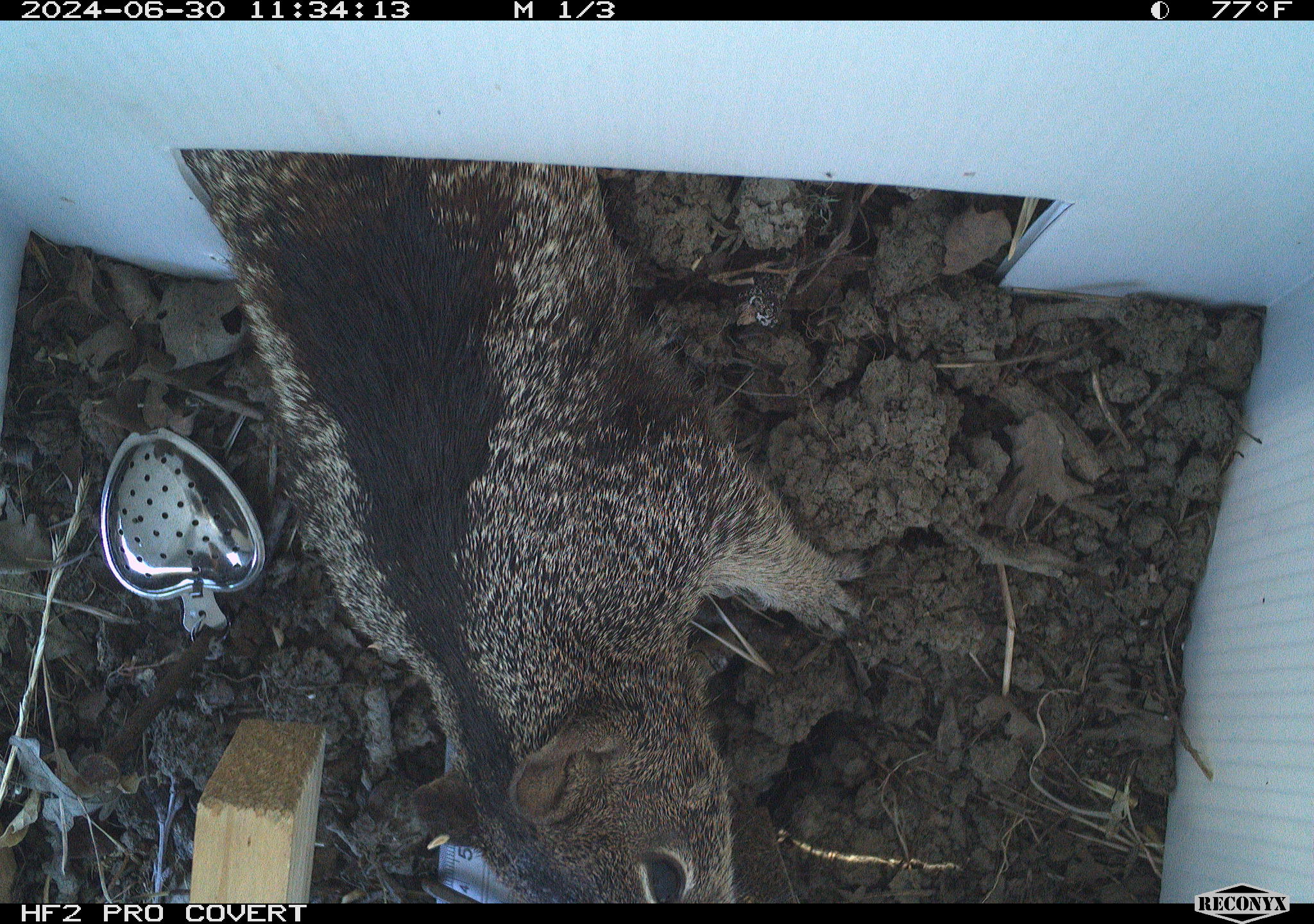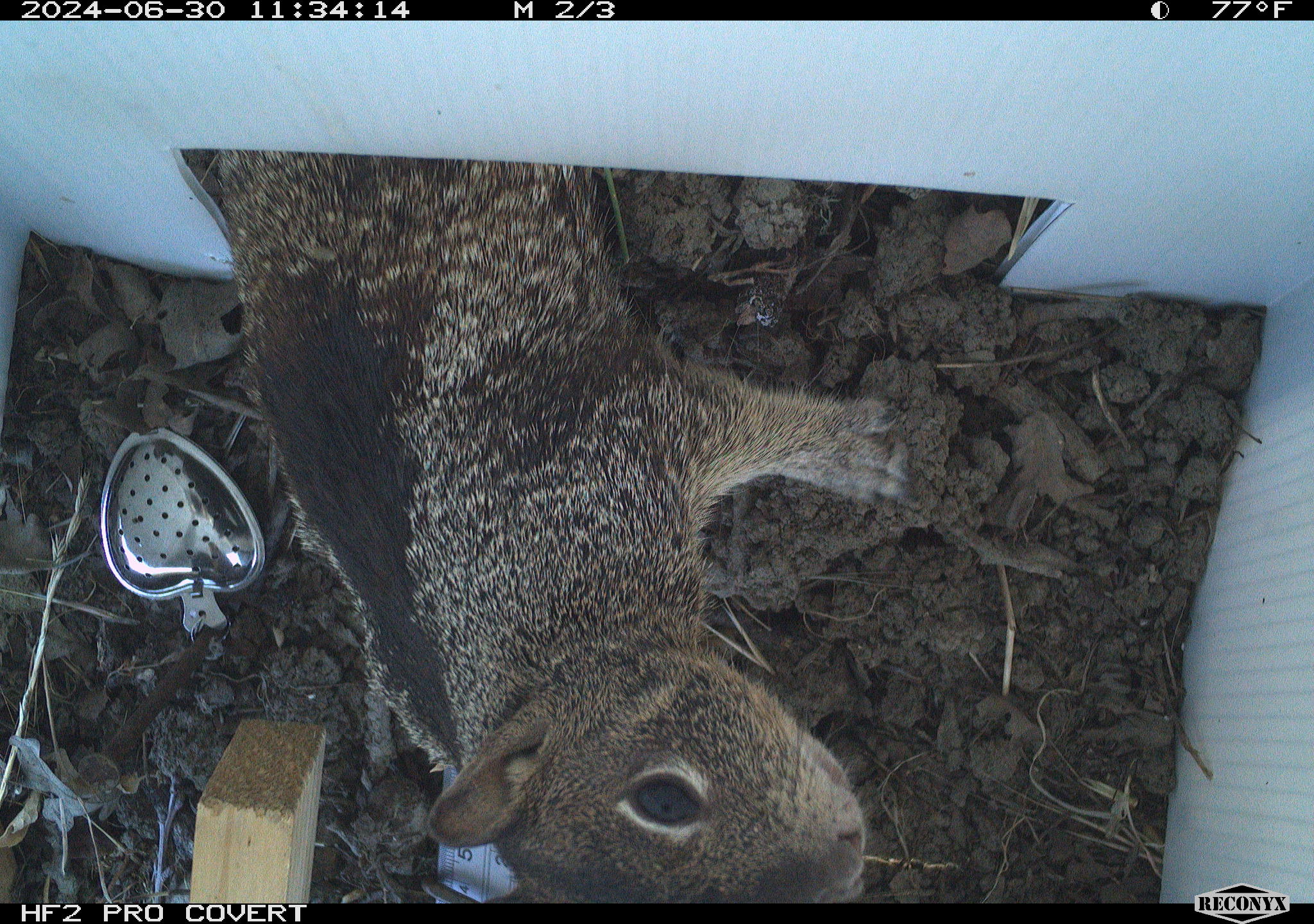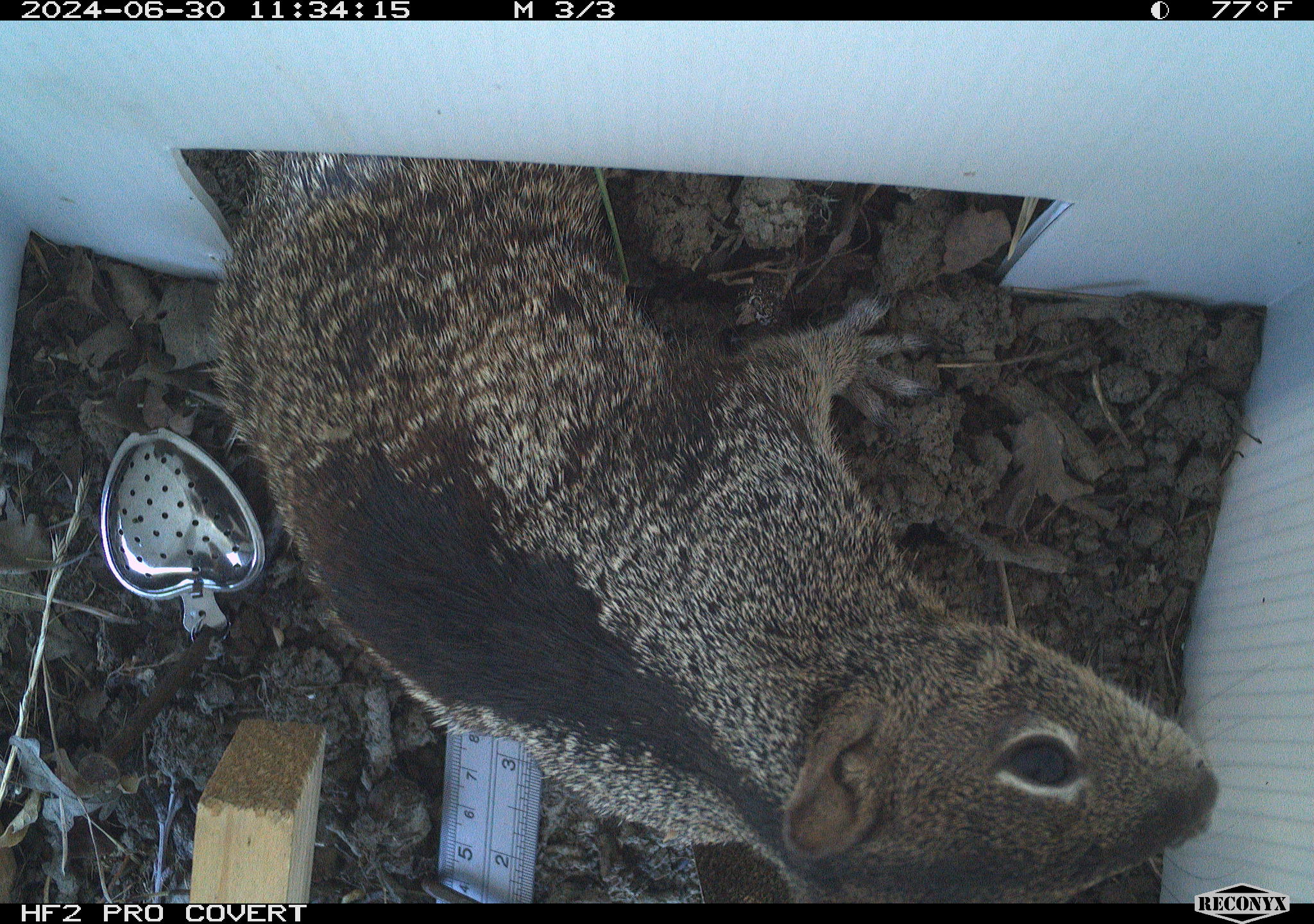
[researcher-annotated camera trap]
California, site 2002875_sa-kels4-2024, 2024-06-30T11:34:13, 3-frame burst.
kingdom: Animalia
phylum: Chordata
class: Mammalia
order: Rodentia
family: Sciuridae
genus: Otospermophilus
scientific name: Otospermophilus beecheyi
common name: california ground squirrel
California ground squirrel (Otospermophilus beecheyi).